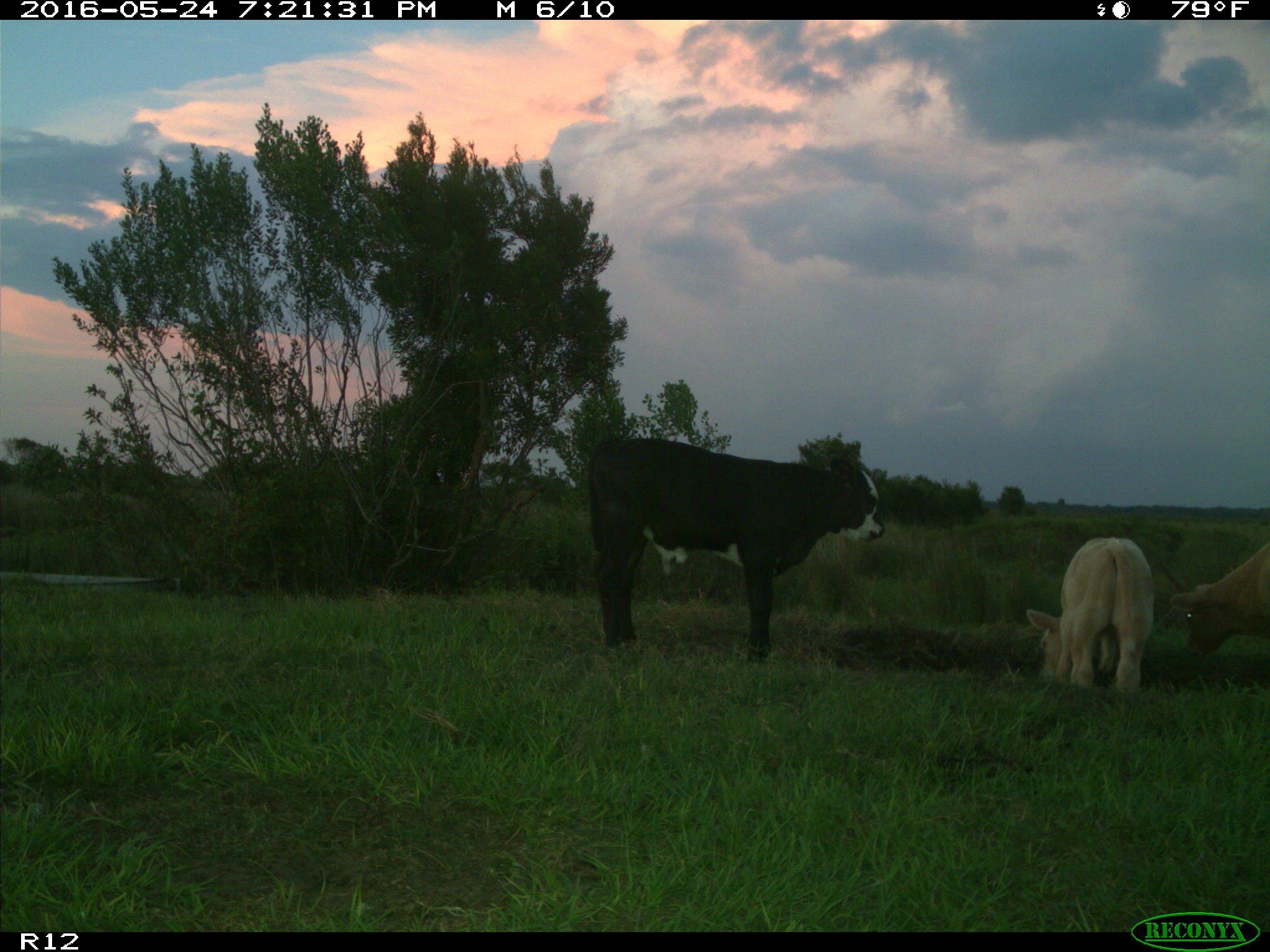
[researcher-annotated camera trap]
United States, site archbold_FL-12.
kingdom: Animalia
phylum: Chordata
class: Mammalia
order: Artiodactyla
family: Bovidae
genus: Bos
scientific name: Bos taurus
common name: domestic cow